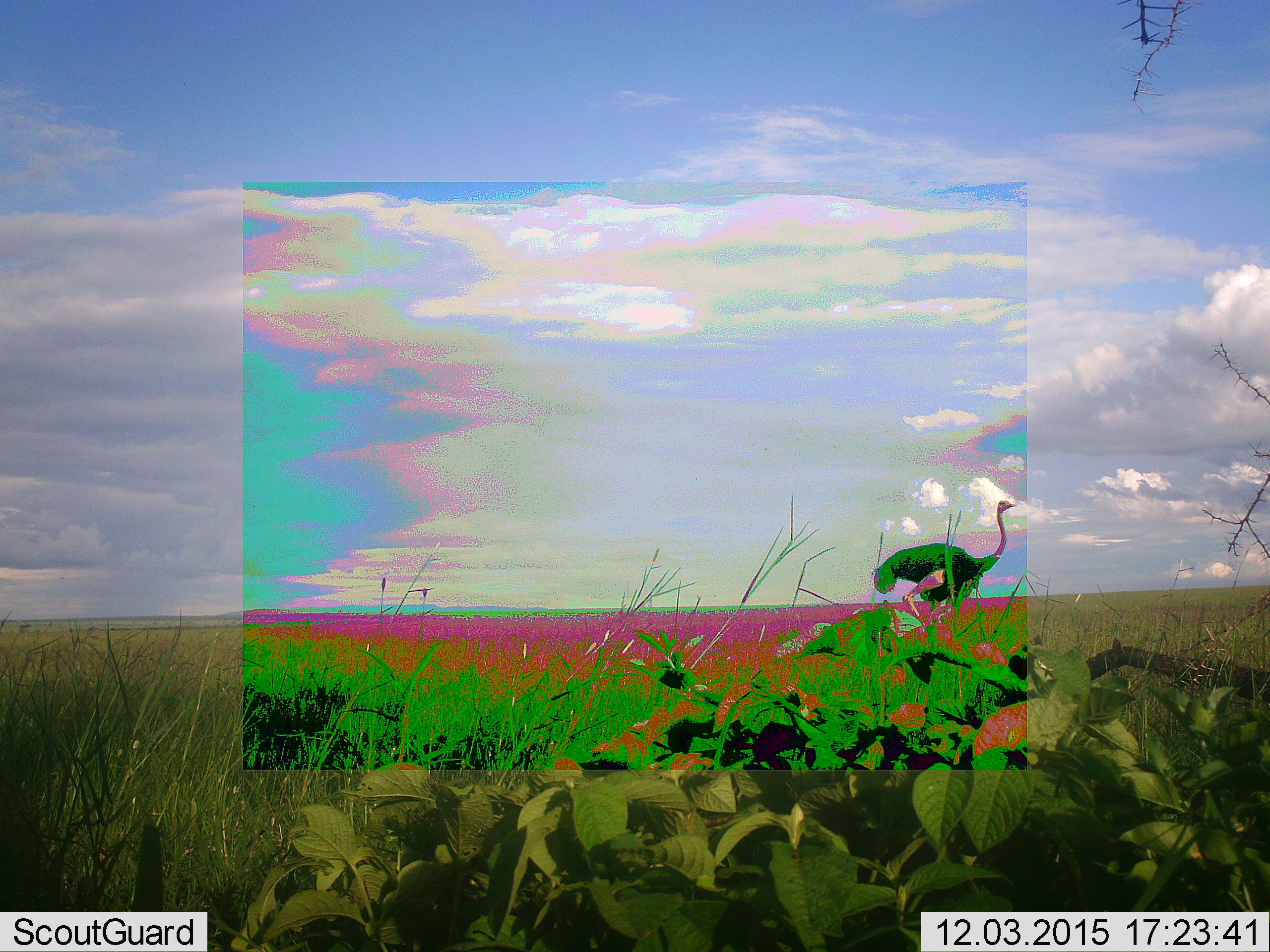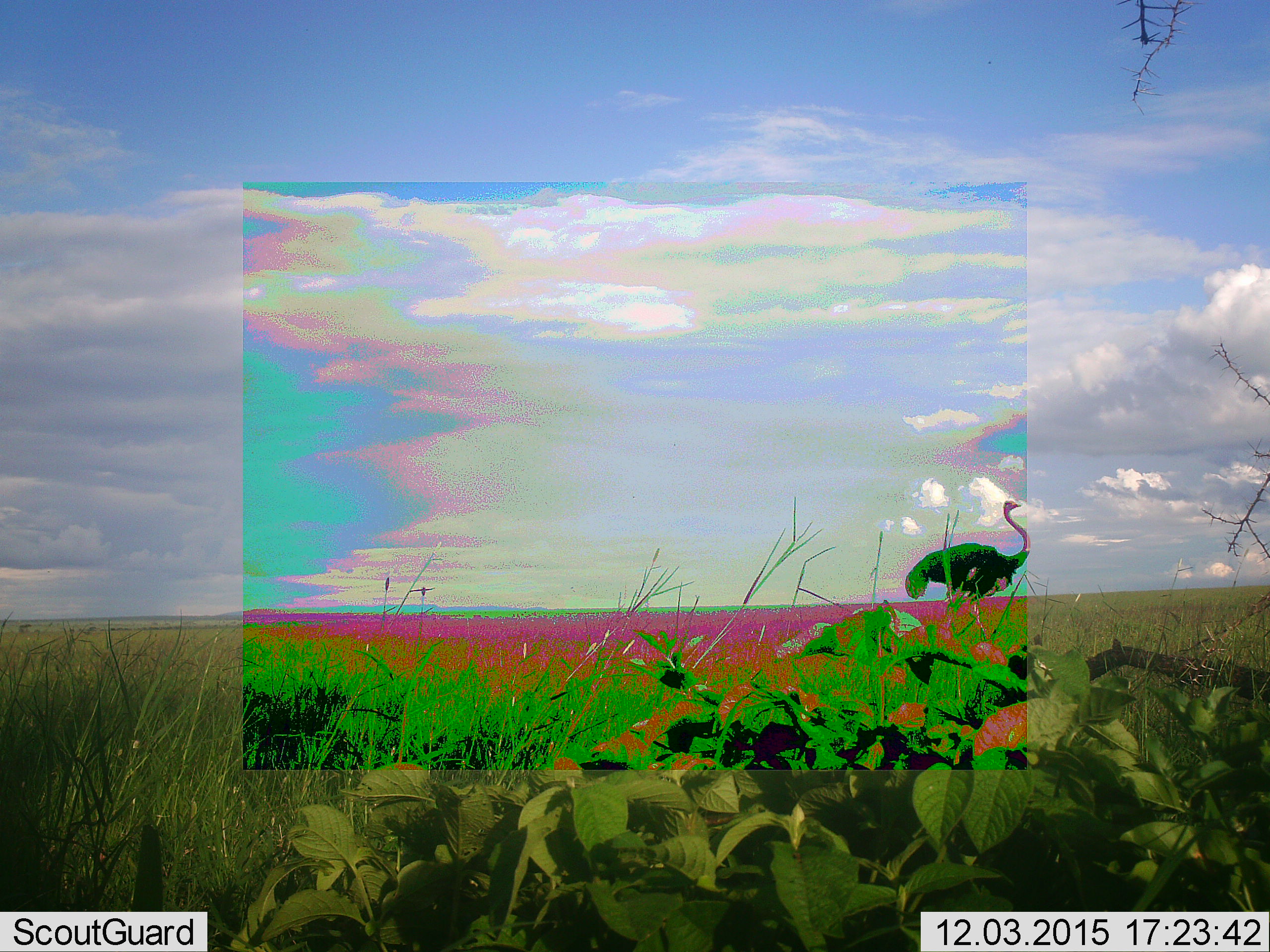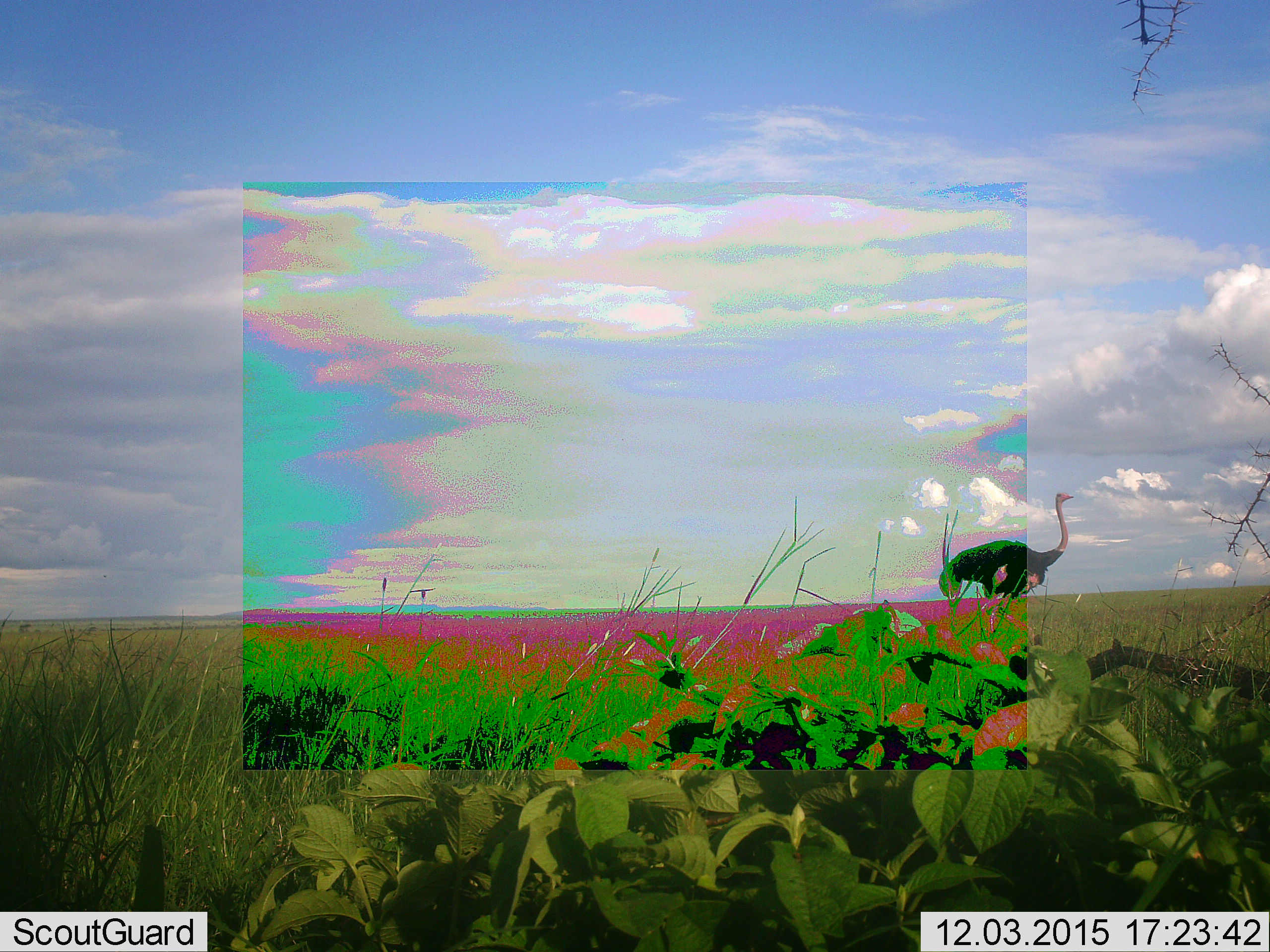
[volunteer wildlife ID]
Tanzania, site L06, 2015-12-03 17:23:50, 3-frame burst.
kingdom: Animalia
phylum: Chordata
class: Aves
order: Struthioniformes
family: Struthionidae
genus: Struthio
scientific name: Struthio camelus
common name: ostrich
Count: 1.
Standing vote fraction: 33%.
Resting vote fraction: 0%.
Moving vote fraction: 67%.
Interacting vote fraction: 0%.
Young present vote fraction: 0%.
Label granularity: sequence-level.